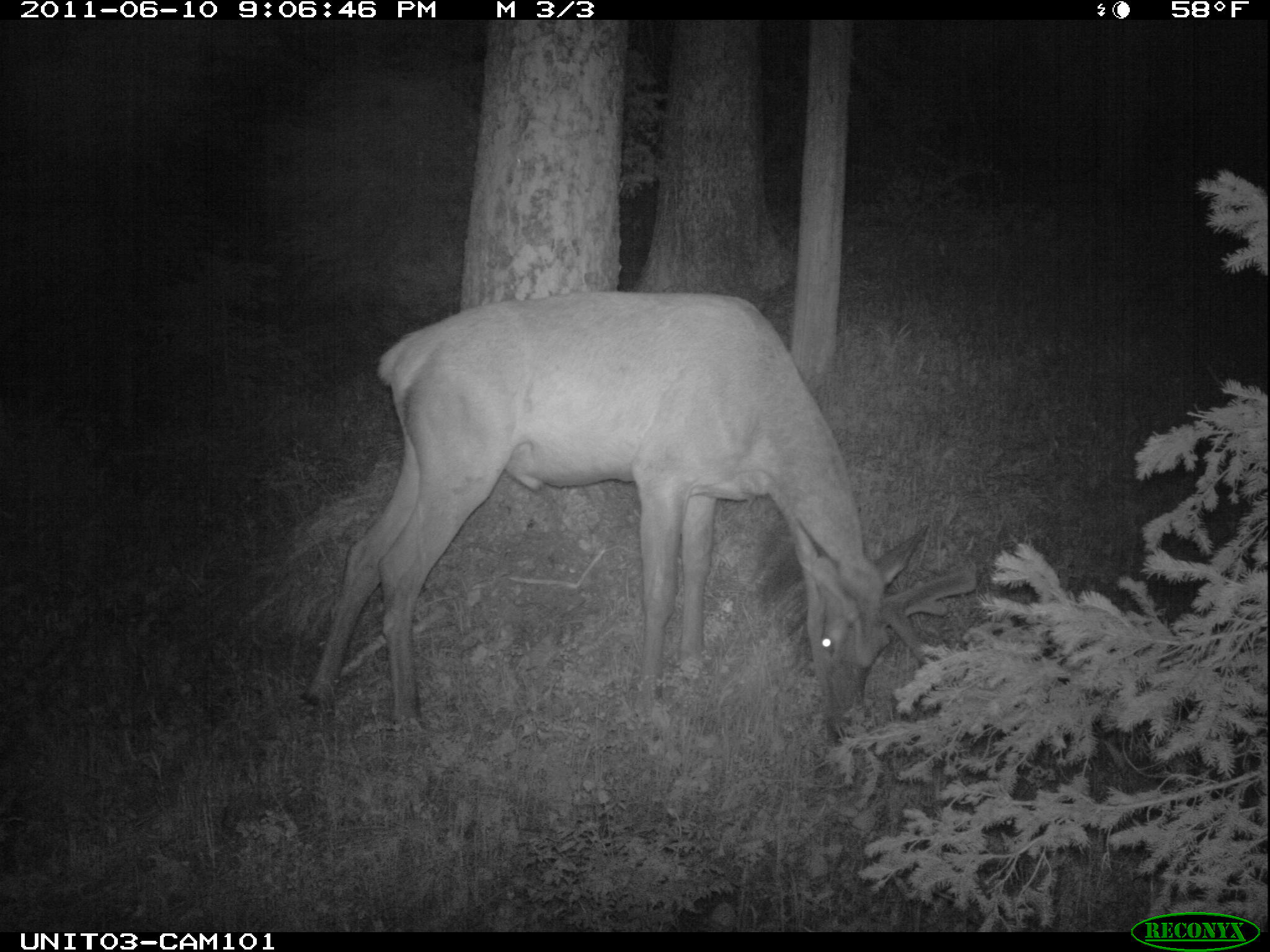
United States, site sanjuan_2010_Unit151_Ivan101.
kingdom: Animalia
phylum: Chordata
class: Mammalia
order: Artiodactyla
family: Cervidae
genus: Cervus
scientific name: Cervus elaphus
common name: red deer